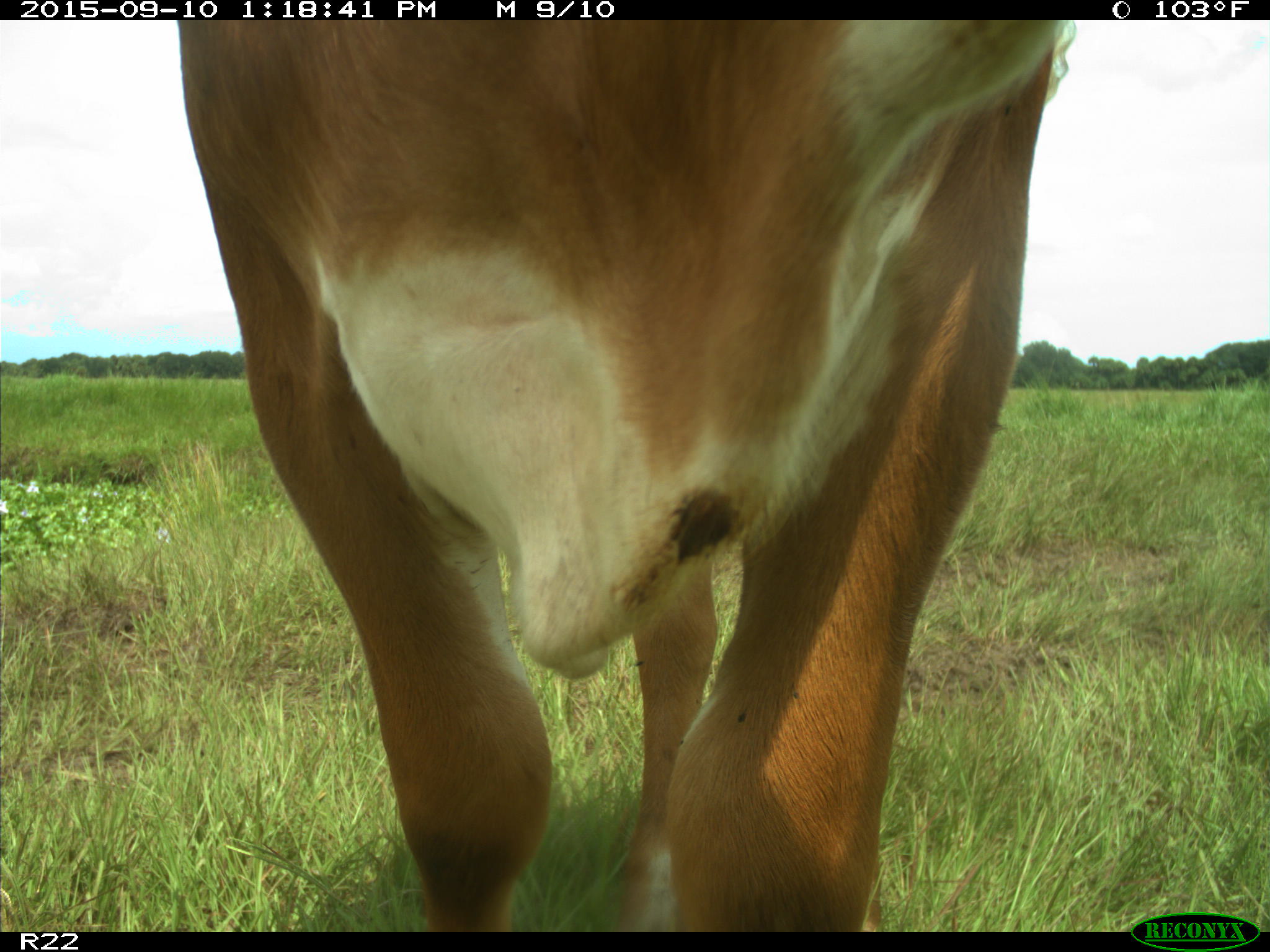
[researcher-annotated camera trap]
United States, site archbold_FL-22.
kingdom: Animalia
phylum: Chordata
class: Mammalia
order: Artiodactyla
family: Bovidae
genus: Bos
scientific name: Bos taurus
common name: domestic cow